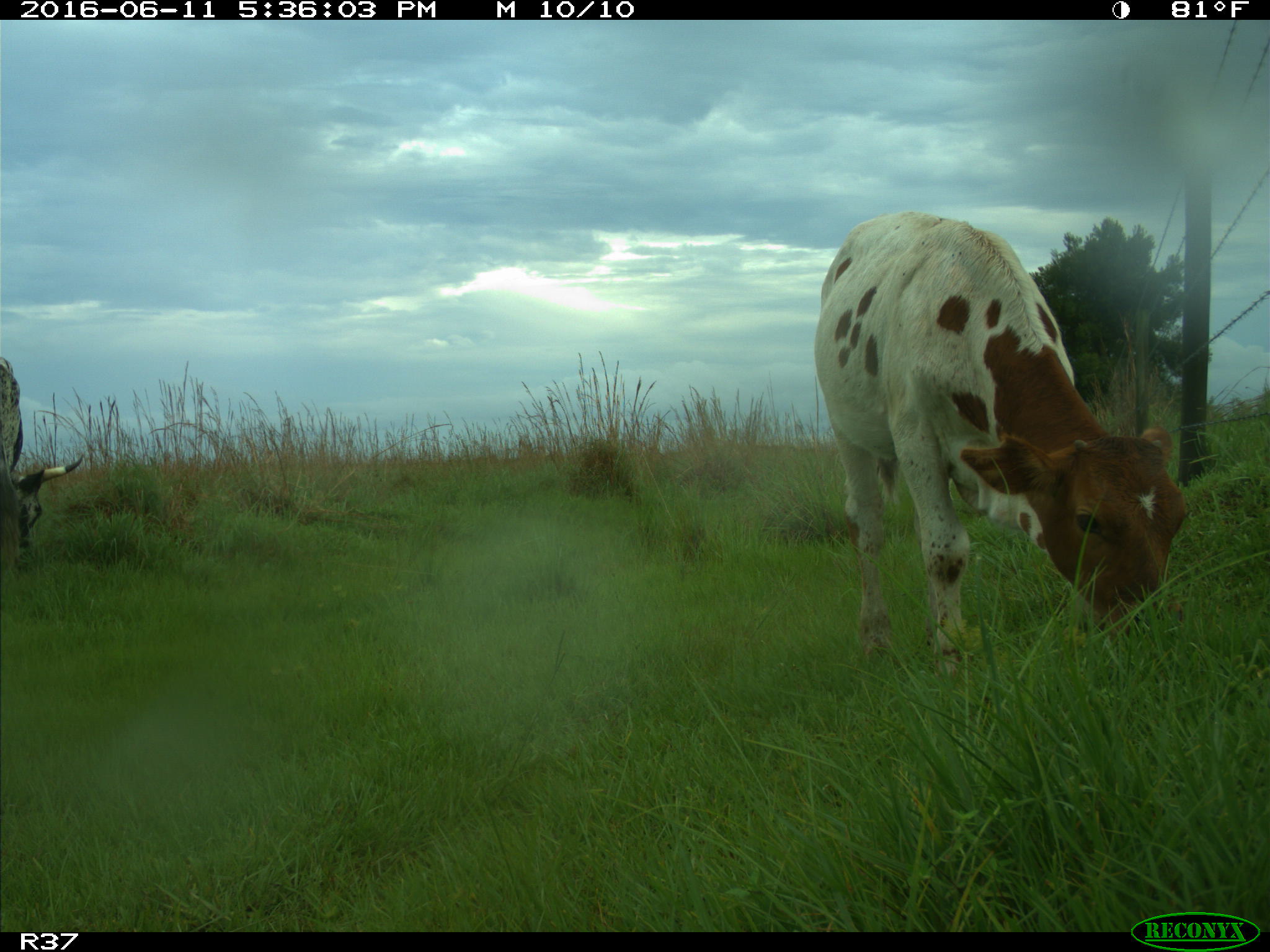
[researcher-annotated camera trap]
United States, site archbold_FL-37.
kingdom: Animalia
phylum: Chordata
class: Mammalia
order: Artiodactyla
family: Bovidae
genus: Bos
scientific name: Bos taurus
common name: domestic cow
Bos taurus (domestic cow).